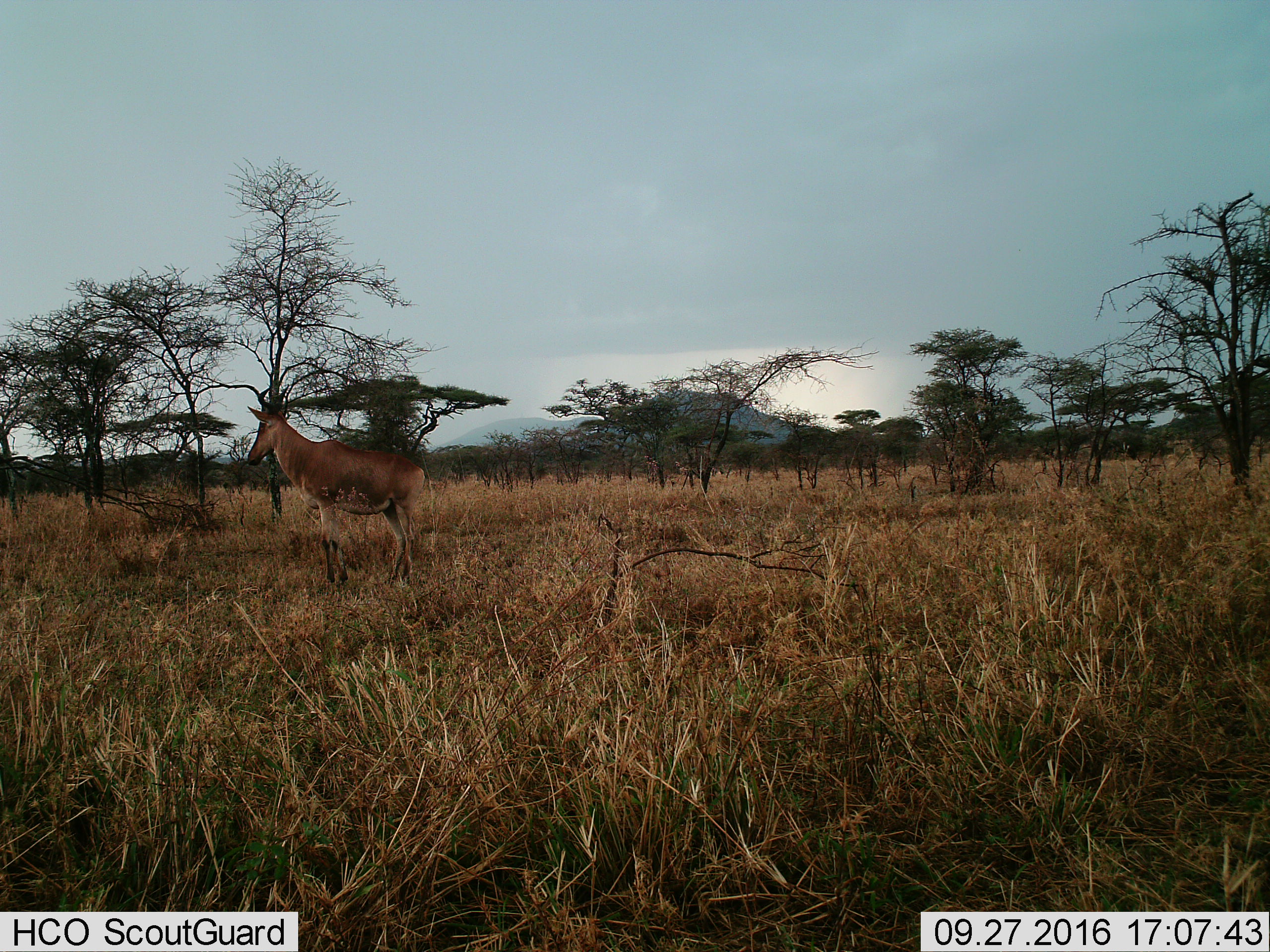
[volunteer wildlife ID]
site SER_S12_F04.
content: unidentified animal